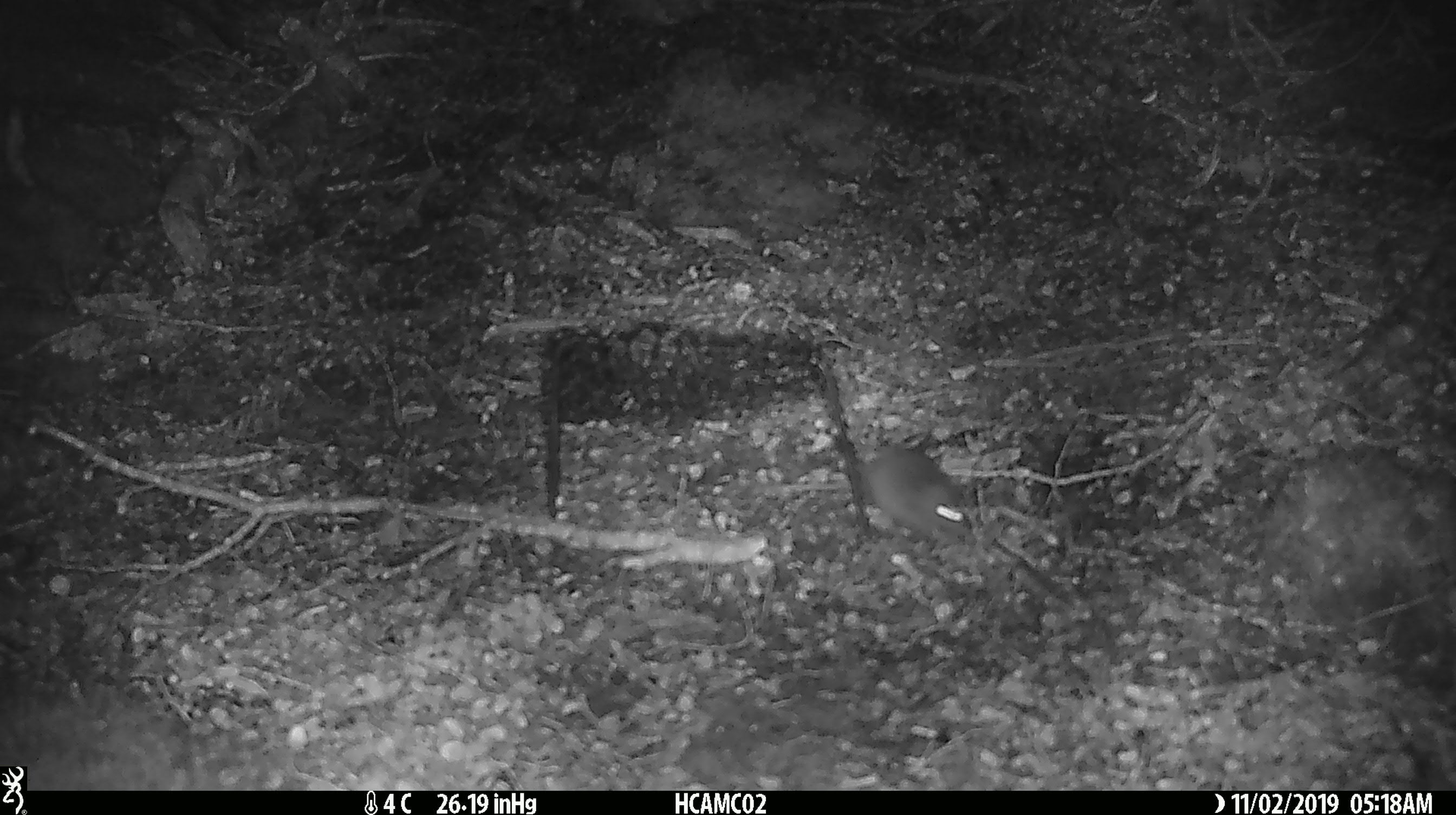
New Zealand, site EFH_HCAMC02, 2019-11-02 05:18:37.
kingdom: Animalia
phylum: Chordata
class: Mammalia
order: Rodentia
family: Muridae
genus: Mus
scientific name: Mus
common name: mouse